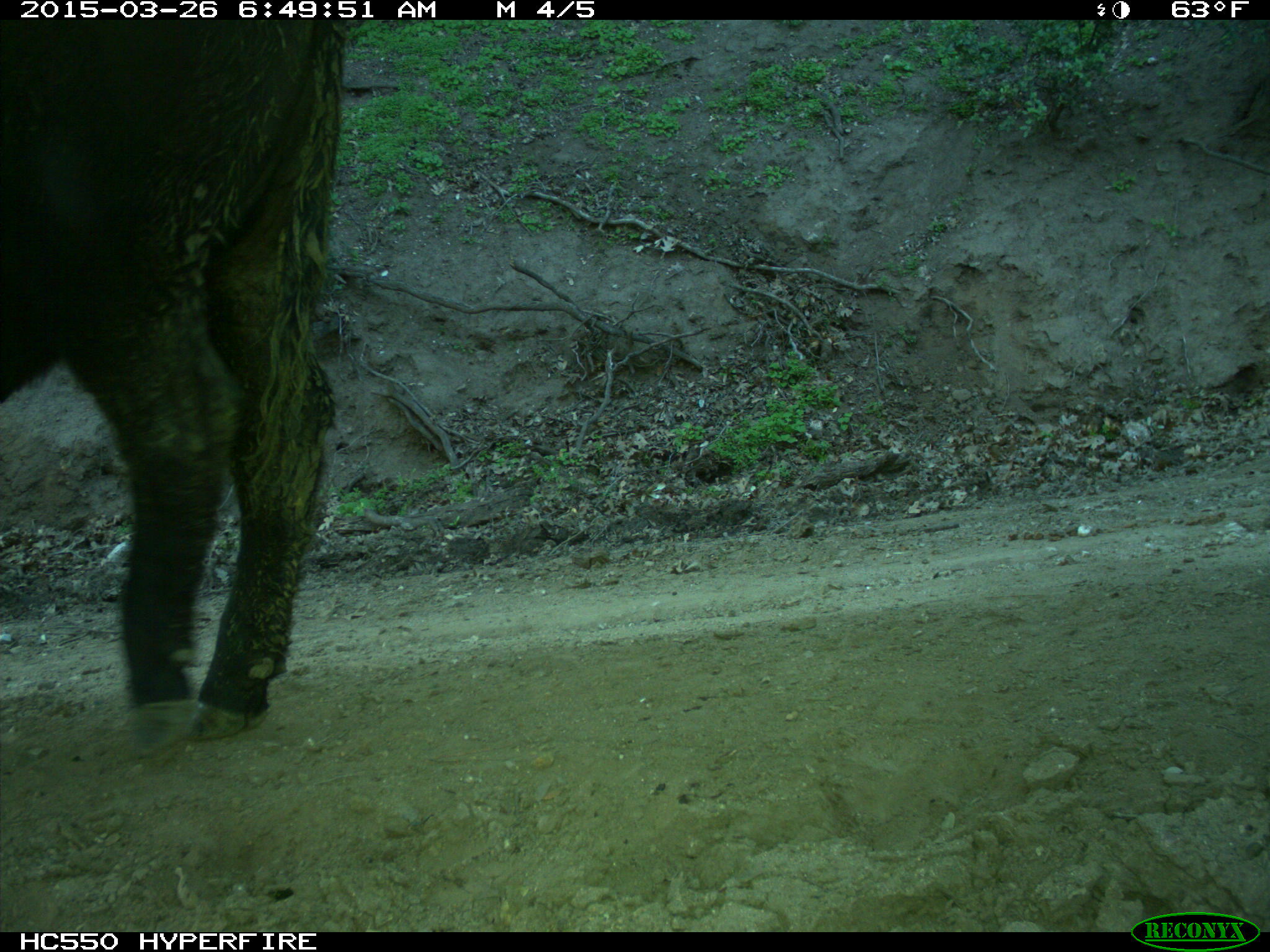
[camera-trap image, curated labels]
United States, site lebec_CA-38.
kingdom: Animalia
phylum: Chordata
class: Mammalia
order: Artiodactyla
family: Bovidae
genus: Bos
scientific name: Bos taurus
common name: domestic cow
Bos taurus (domestic cow).